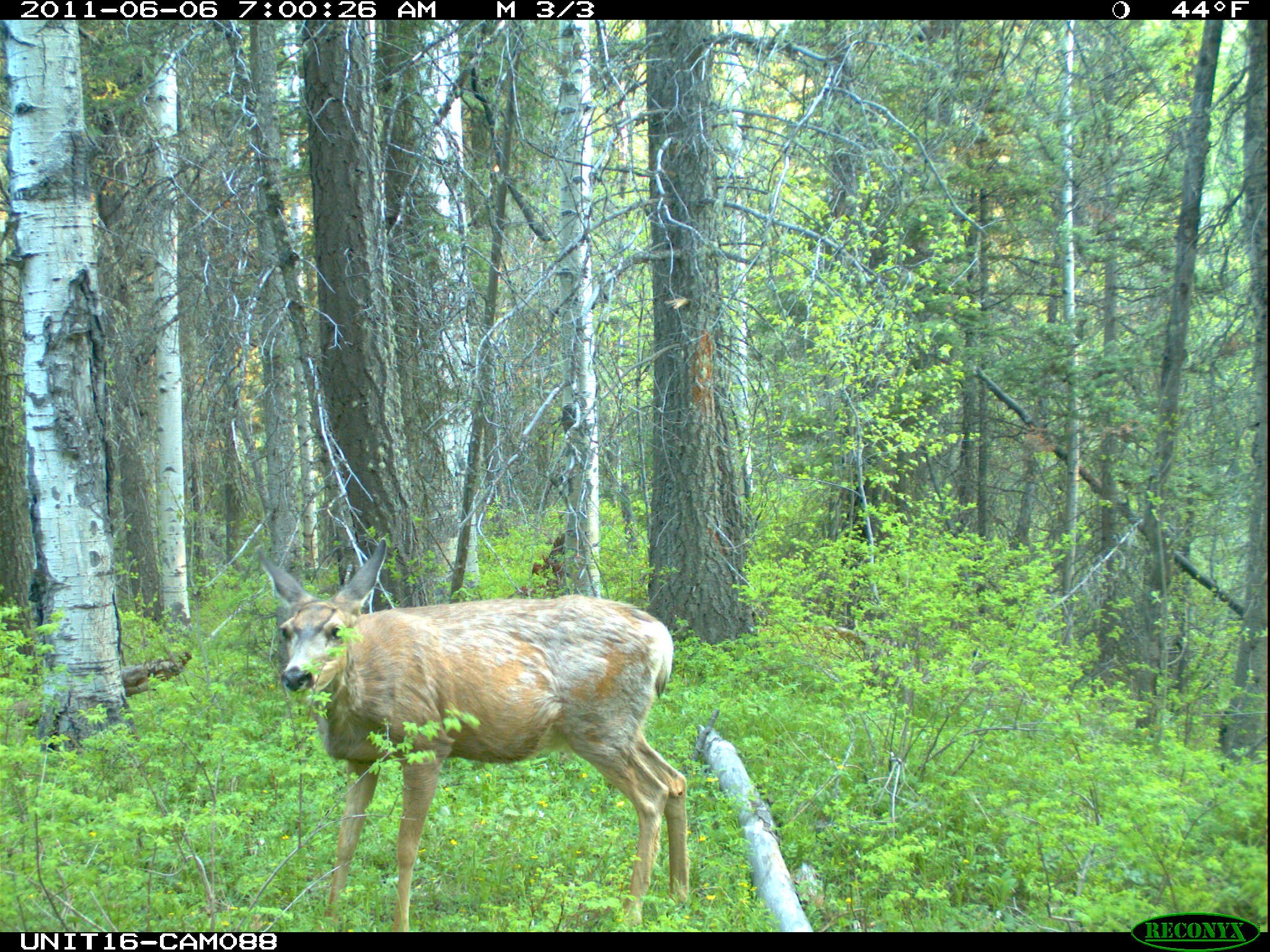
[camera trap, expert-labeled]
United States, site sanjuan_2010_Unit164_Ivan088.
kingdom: Animalia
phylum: Chordata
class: Mammalia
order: Artiodactyla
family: Cervidae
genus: Odocoileus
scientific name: Odocoileus hemionus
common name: mule deer